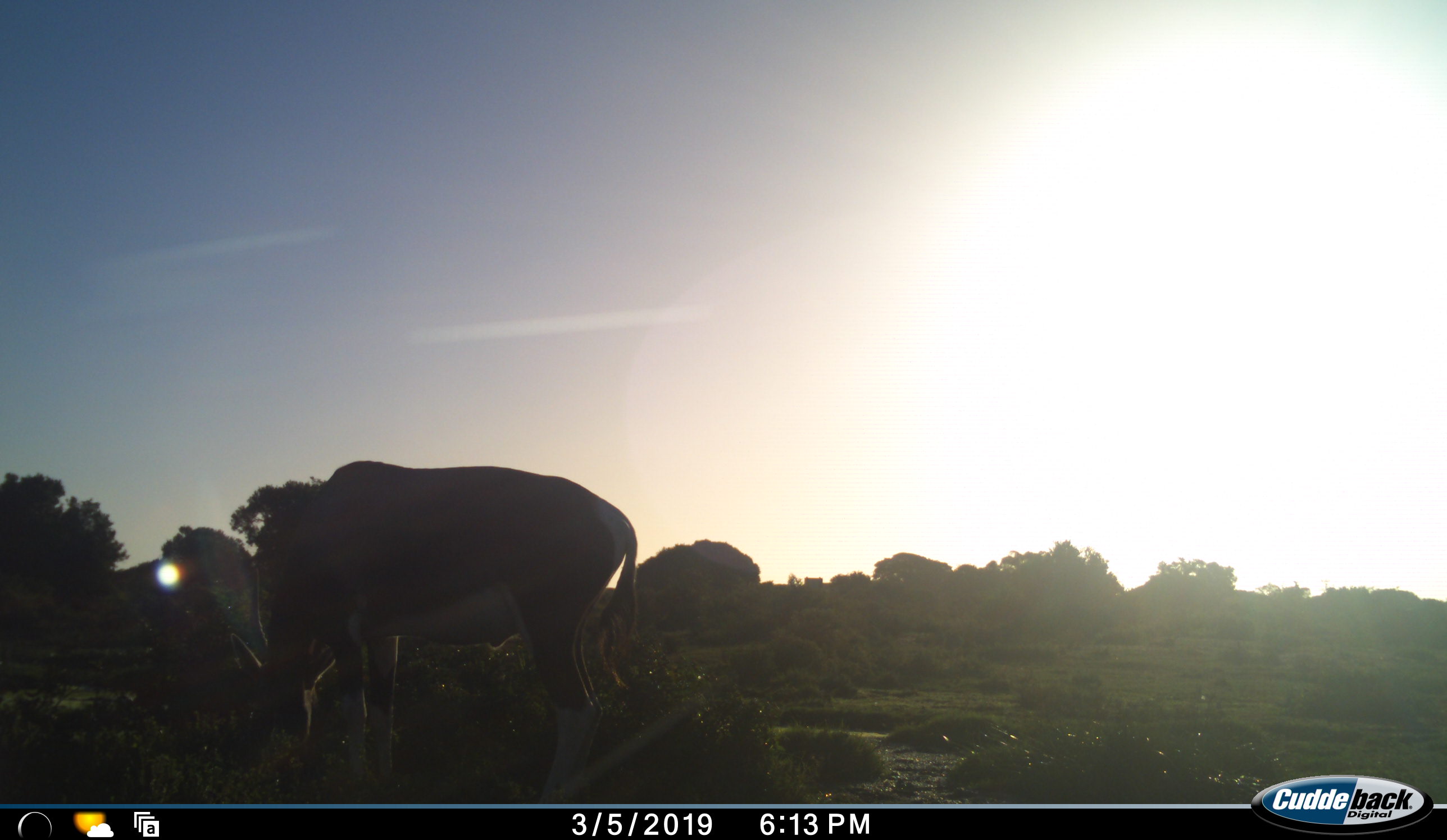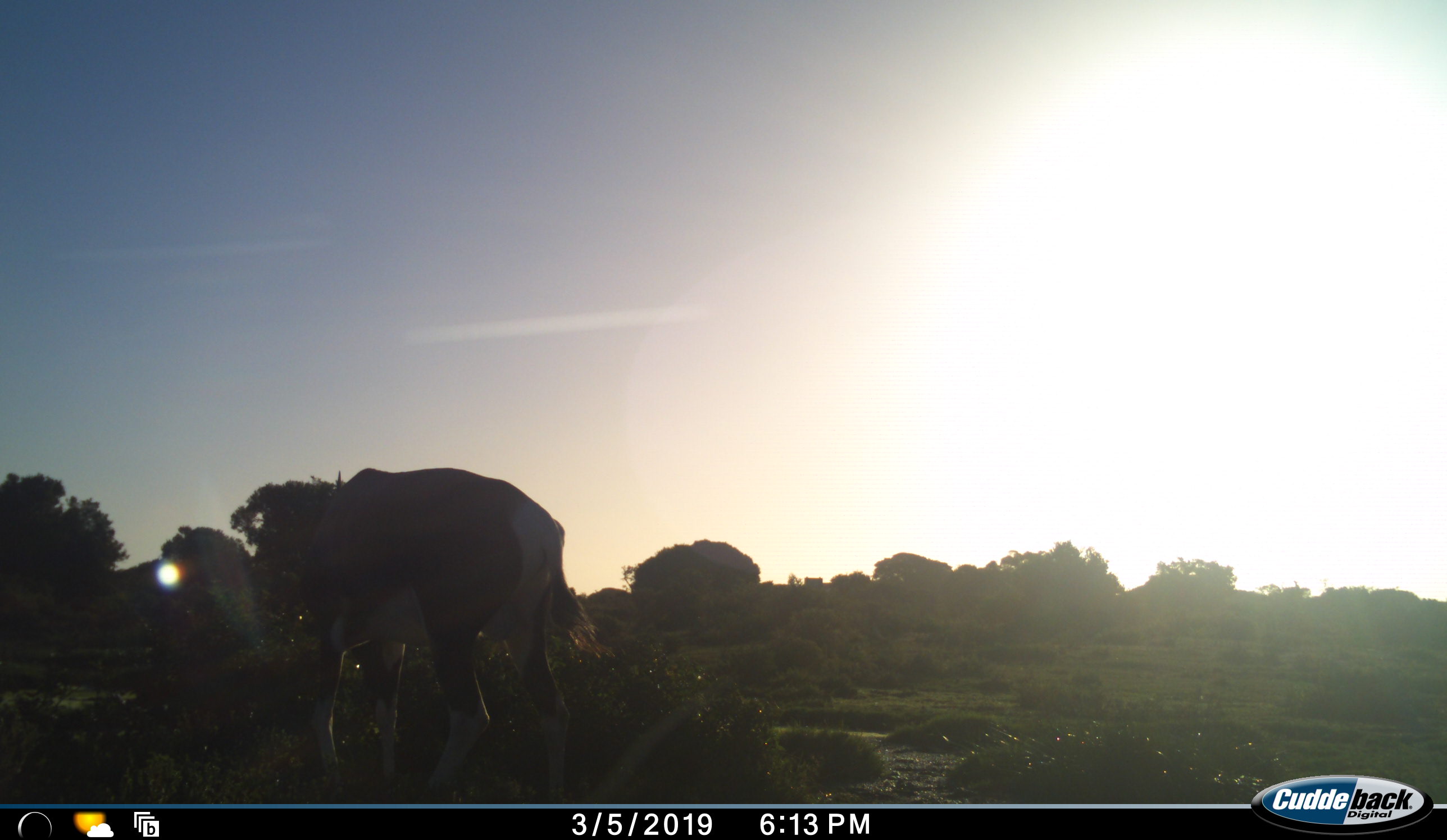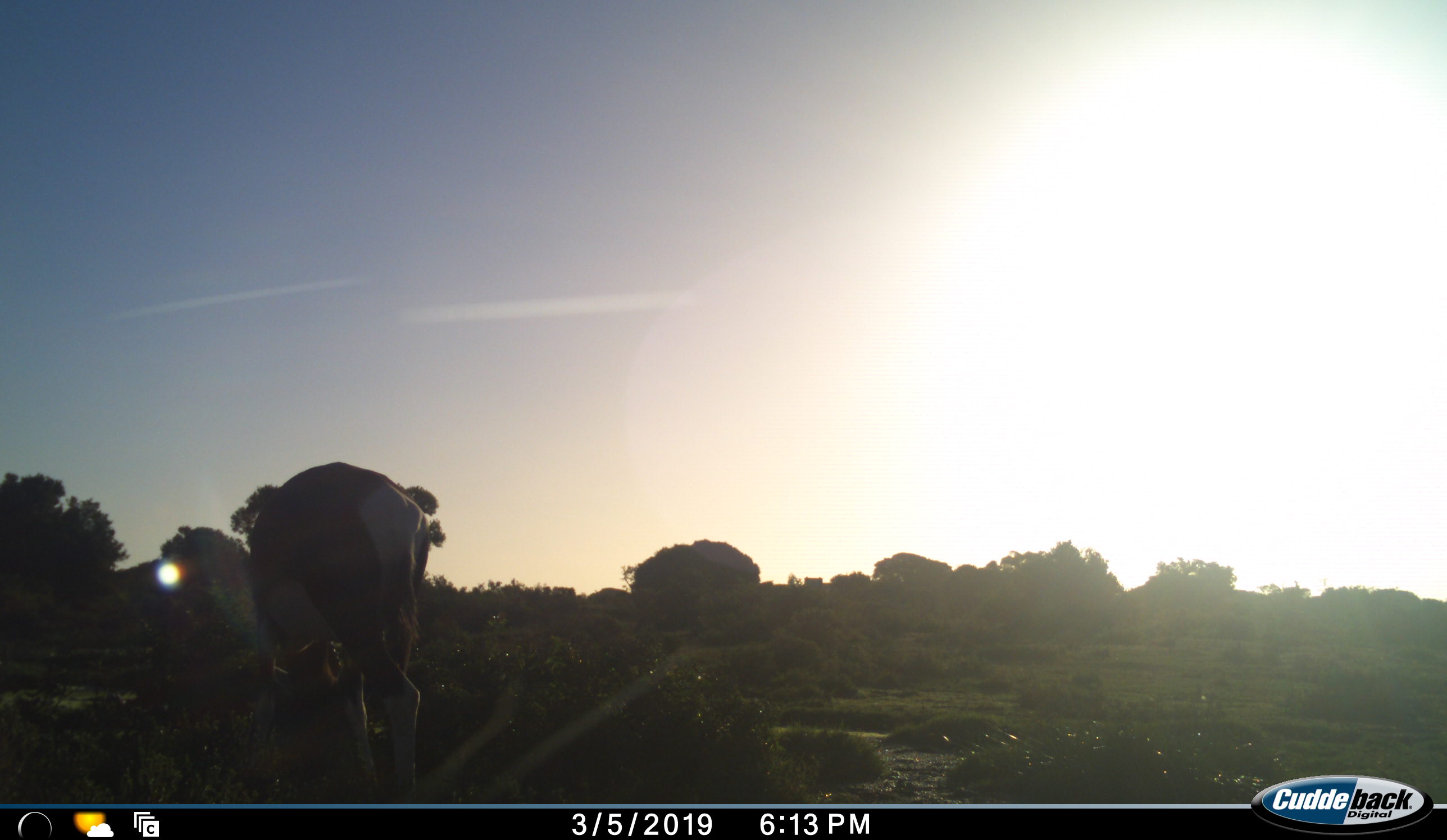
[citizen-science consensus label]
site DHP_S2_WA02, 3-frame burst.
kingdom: Animalia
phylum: Chordata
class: Mammalia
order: Artiodactyla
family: Bovidae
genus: Damaliscus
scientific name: Damaliscus pygargus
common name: bontebok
Bontebok (Damaliscus pygargus), count 1. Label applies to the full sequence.